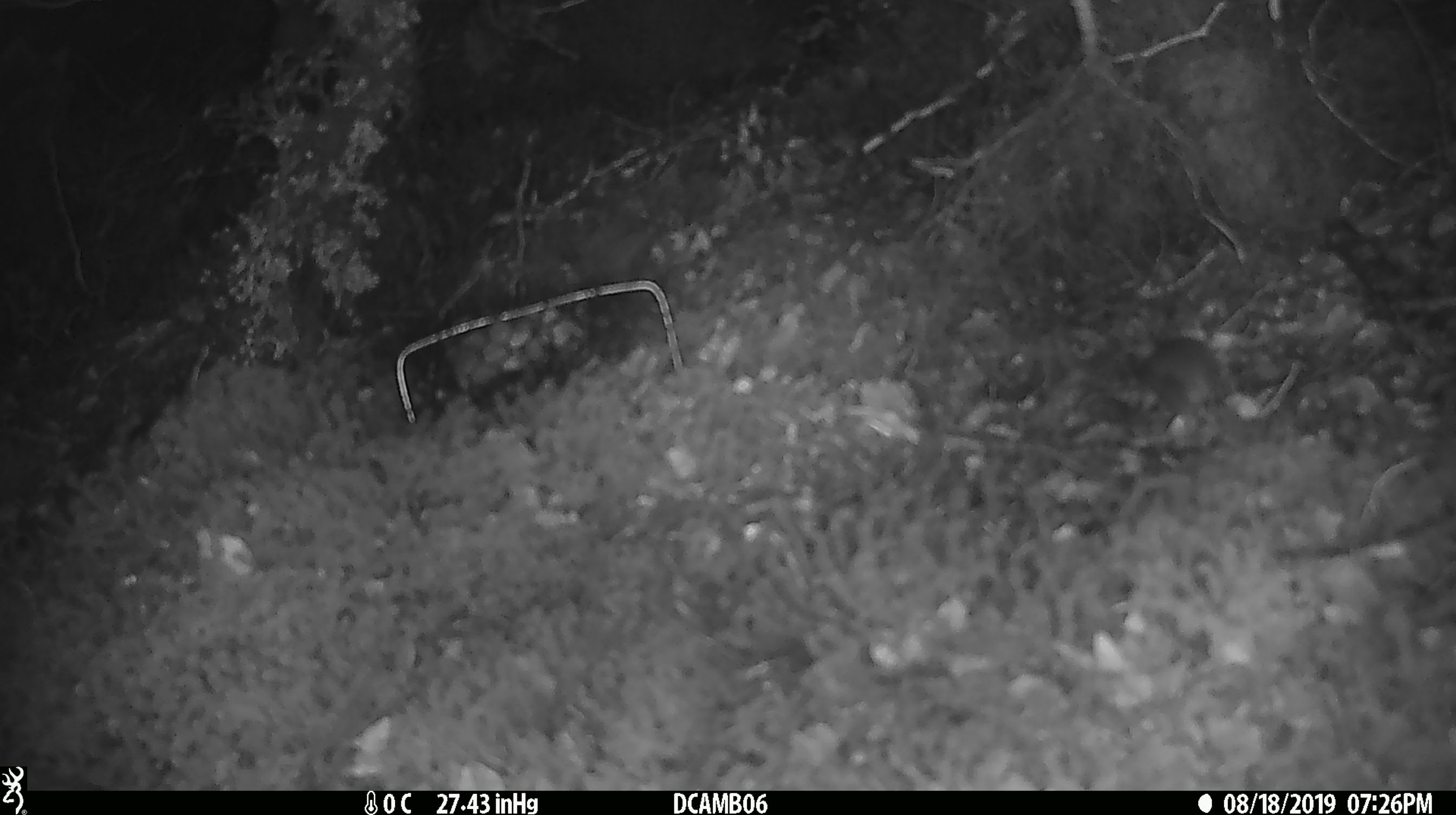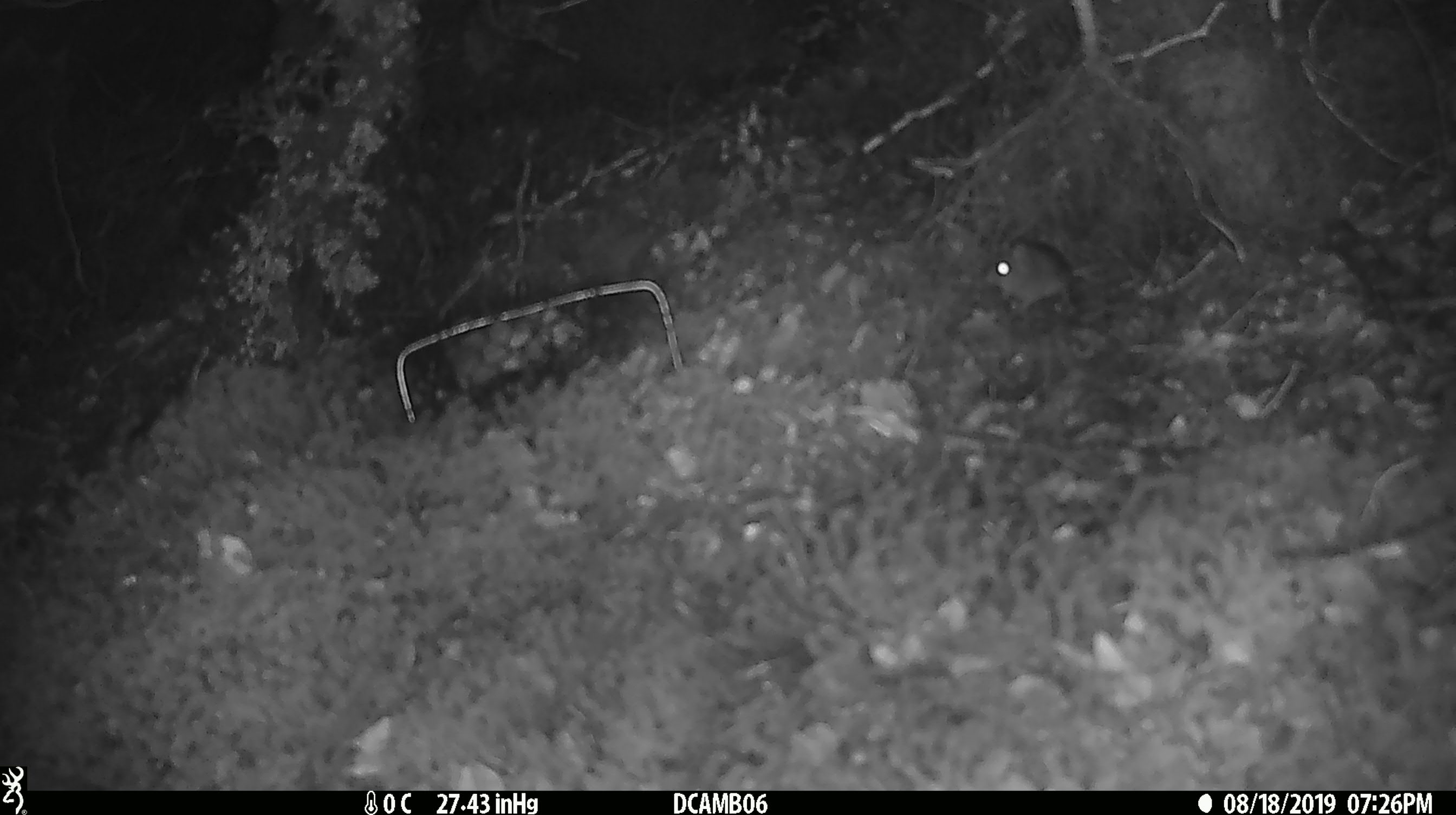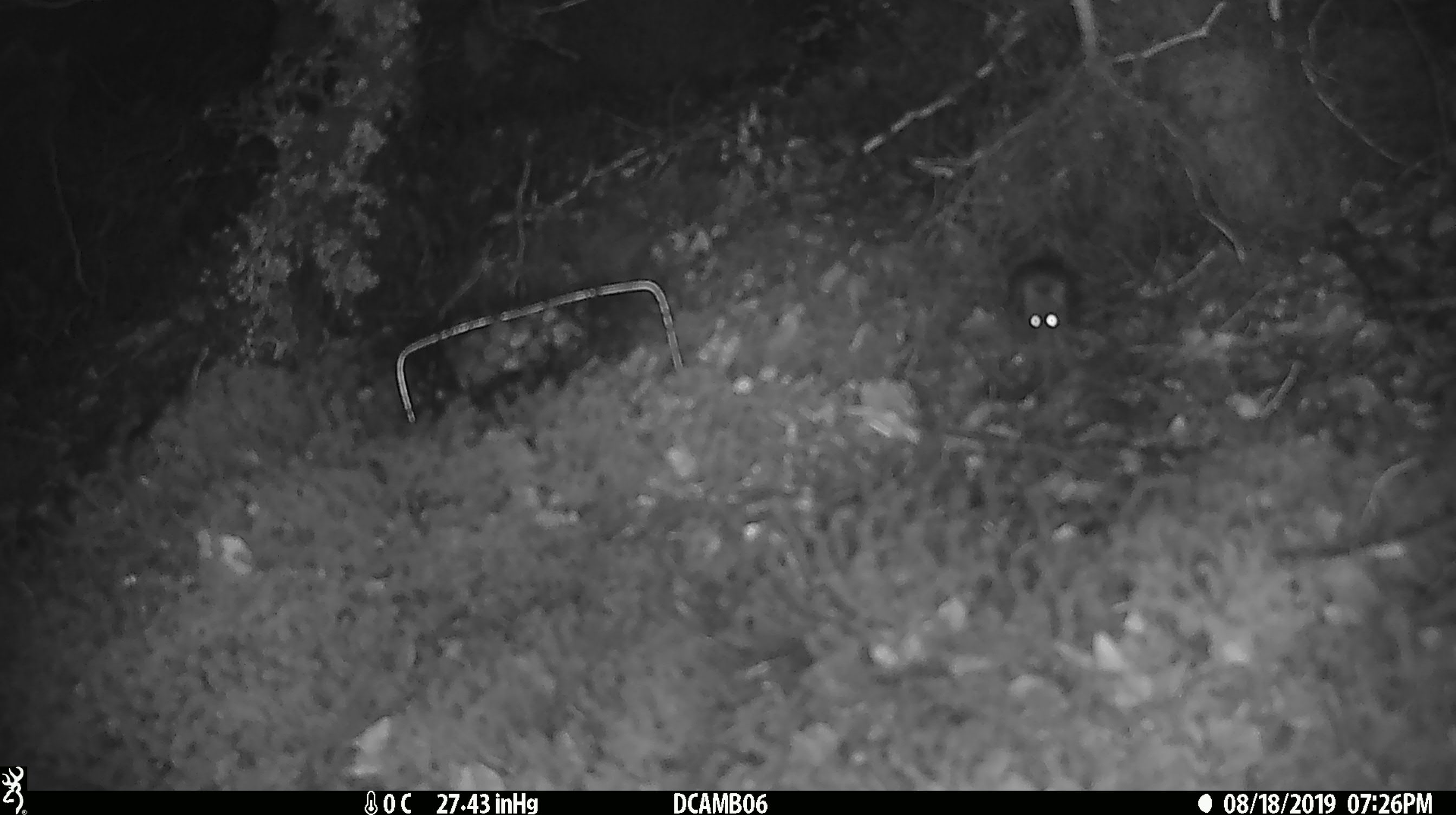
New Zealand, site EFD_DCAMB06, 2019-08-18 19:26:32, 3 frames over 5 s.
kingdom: Animalia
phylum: Chordata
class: Mammalia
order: Rodentia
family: Muridae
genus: Mus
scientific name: Mus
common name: mouse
Mouse (Mus).